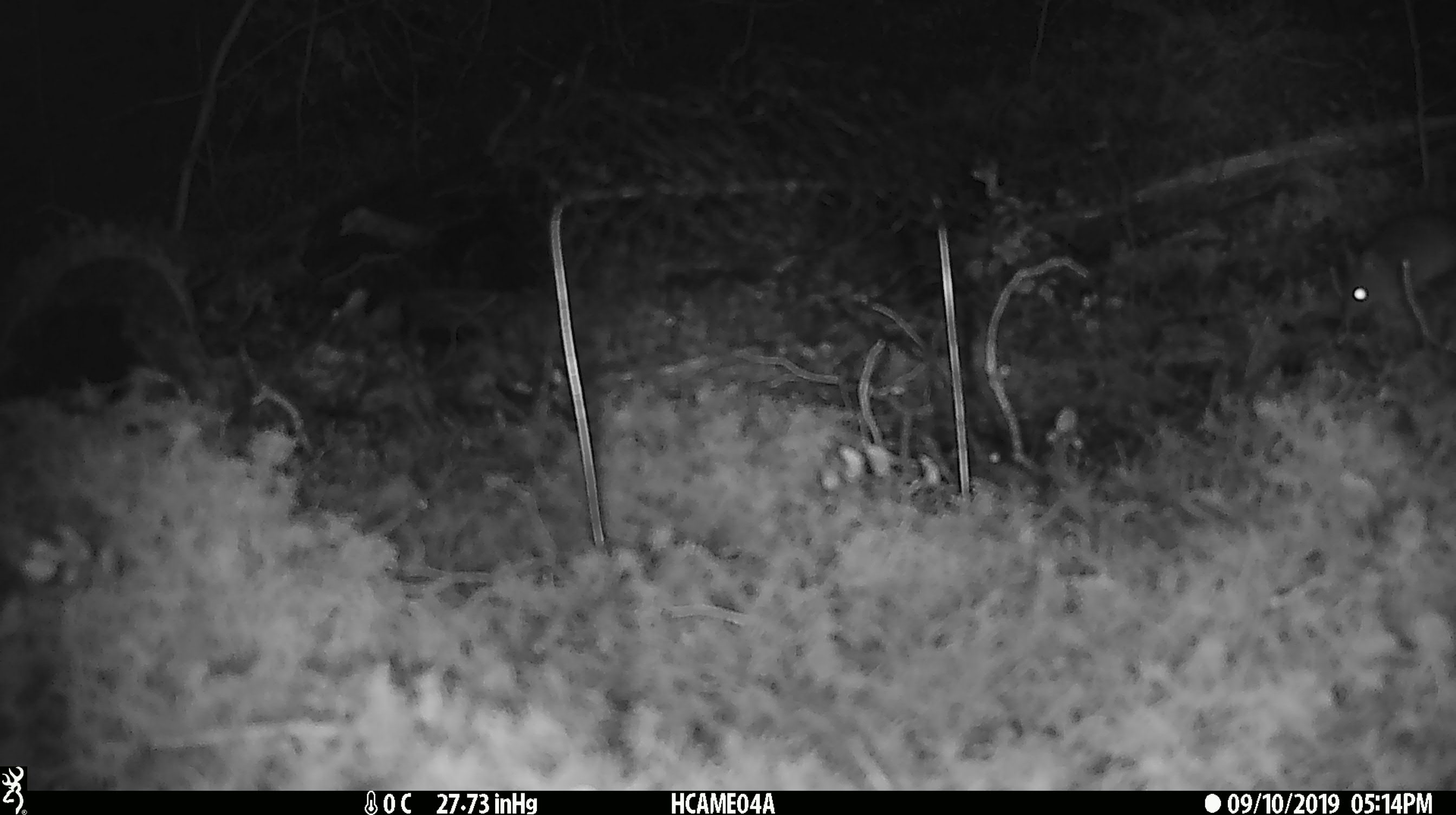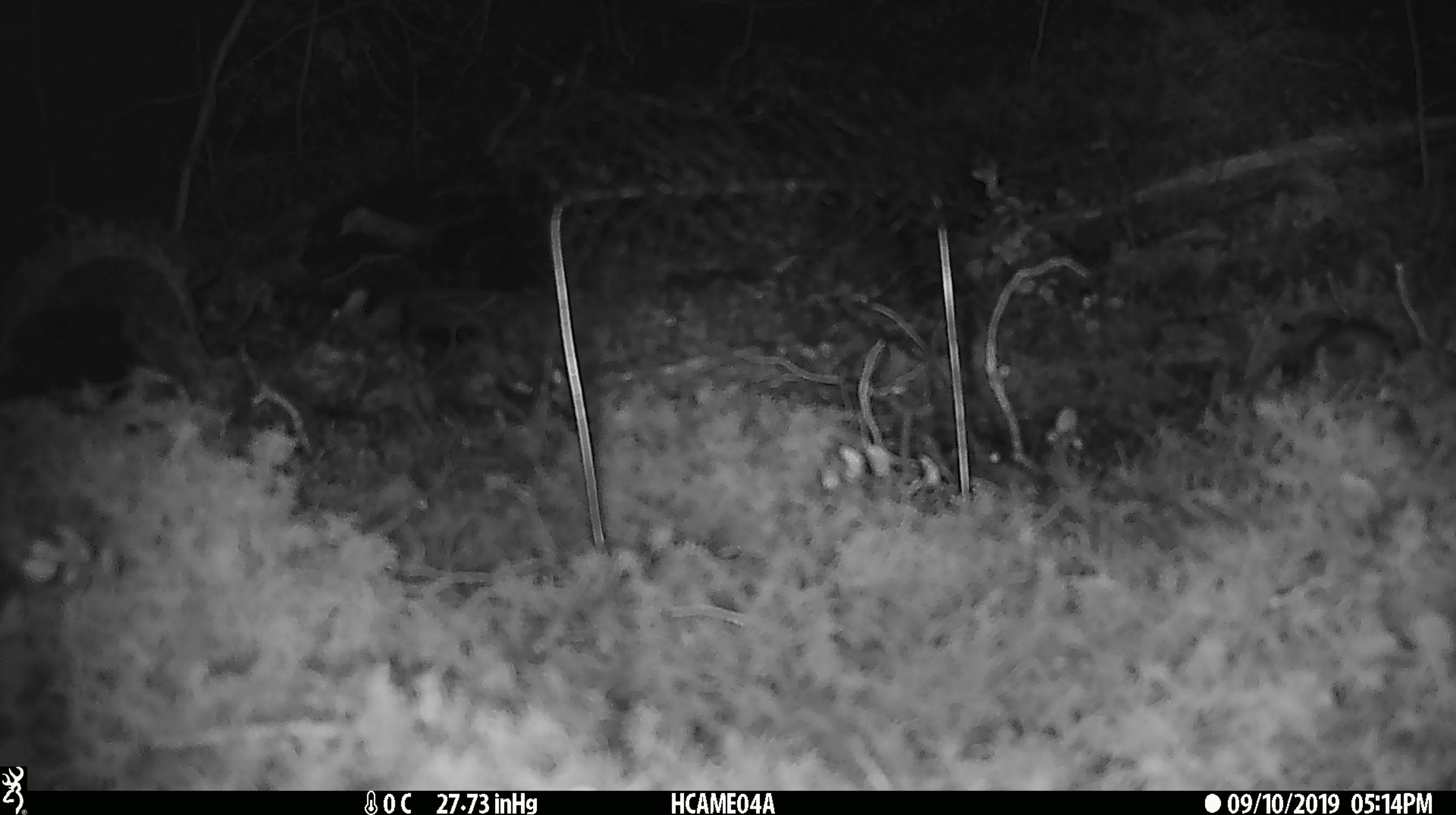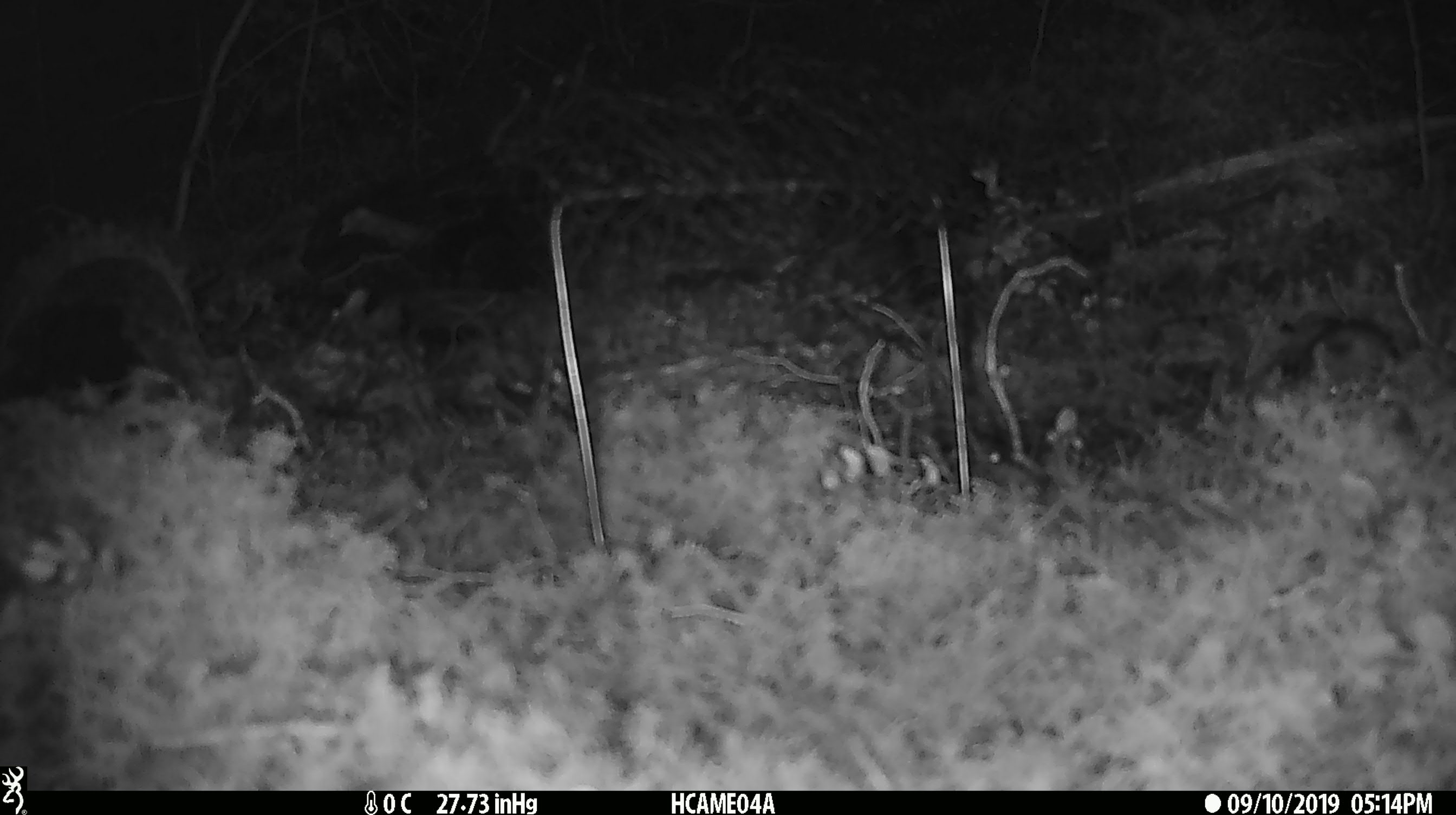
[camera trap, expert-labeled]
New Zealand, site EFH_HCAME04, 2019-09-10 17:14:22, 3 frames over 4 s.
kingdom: Animalia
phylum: Chordata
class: Mammalia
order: Rodentia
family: Muridae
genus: Mus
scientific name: Mus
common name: mouse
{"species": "mouse (Mus)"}